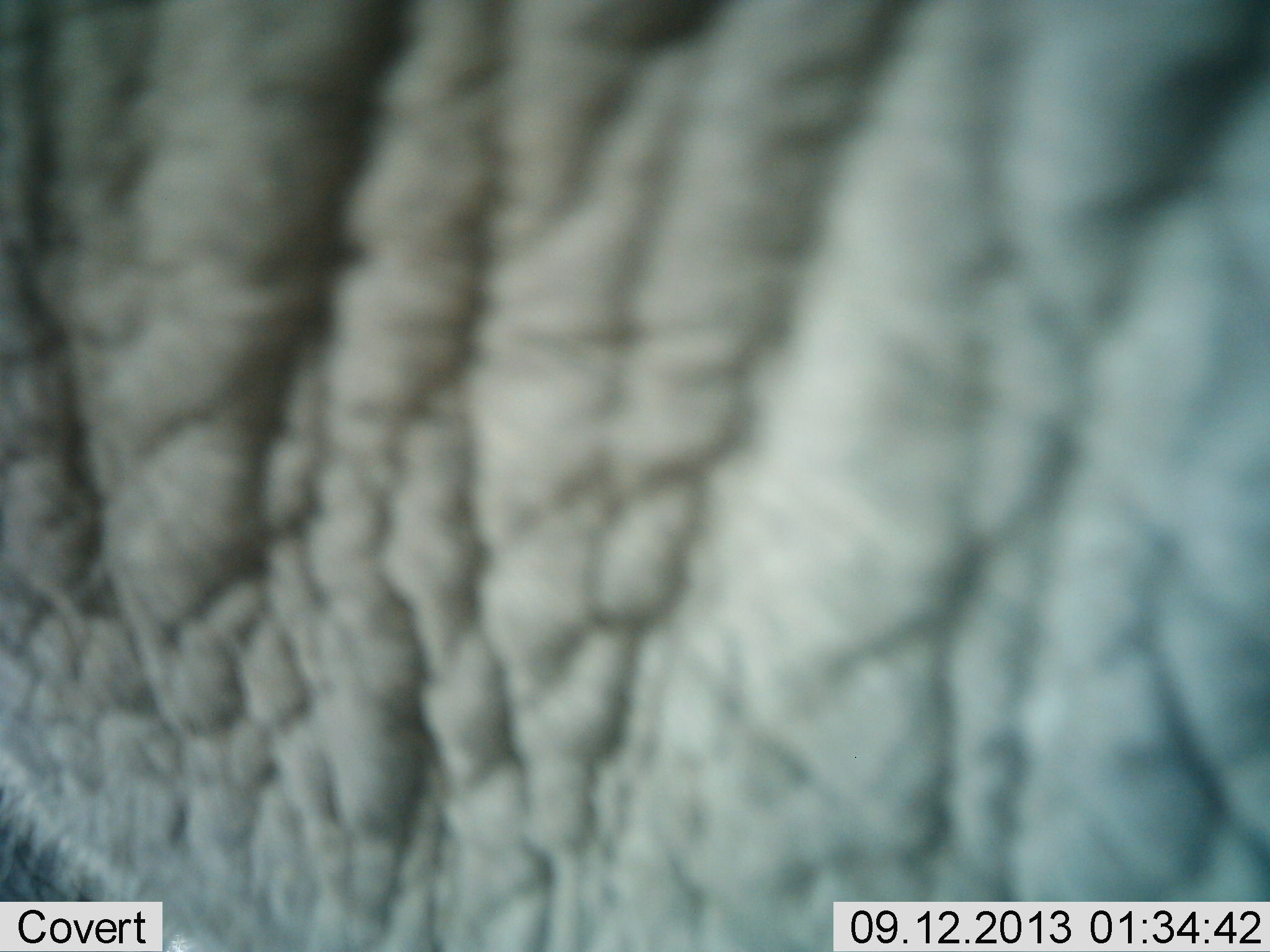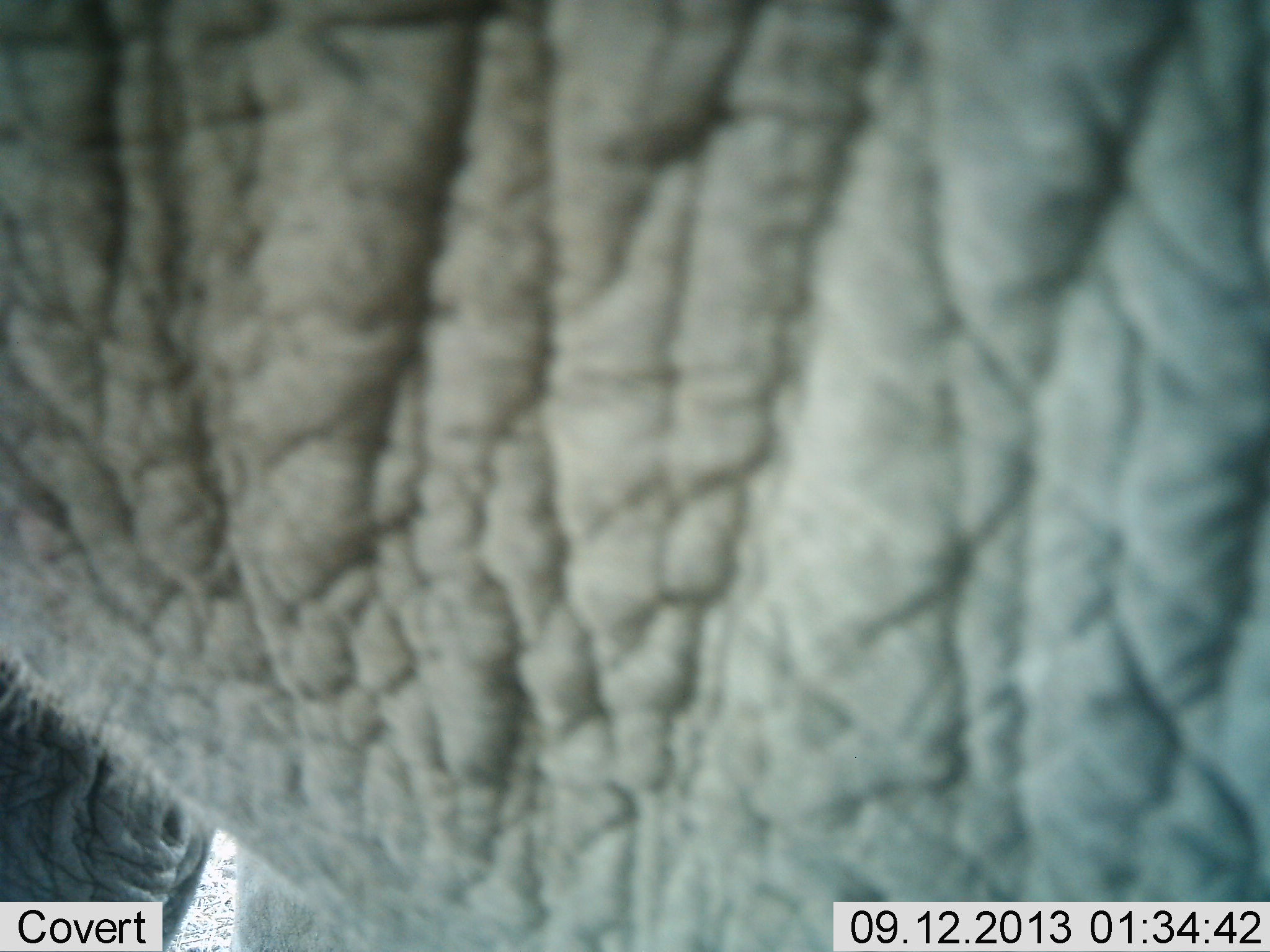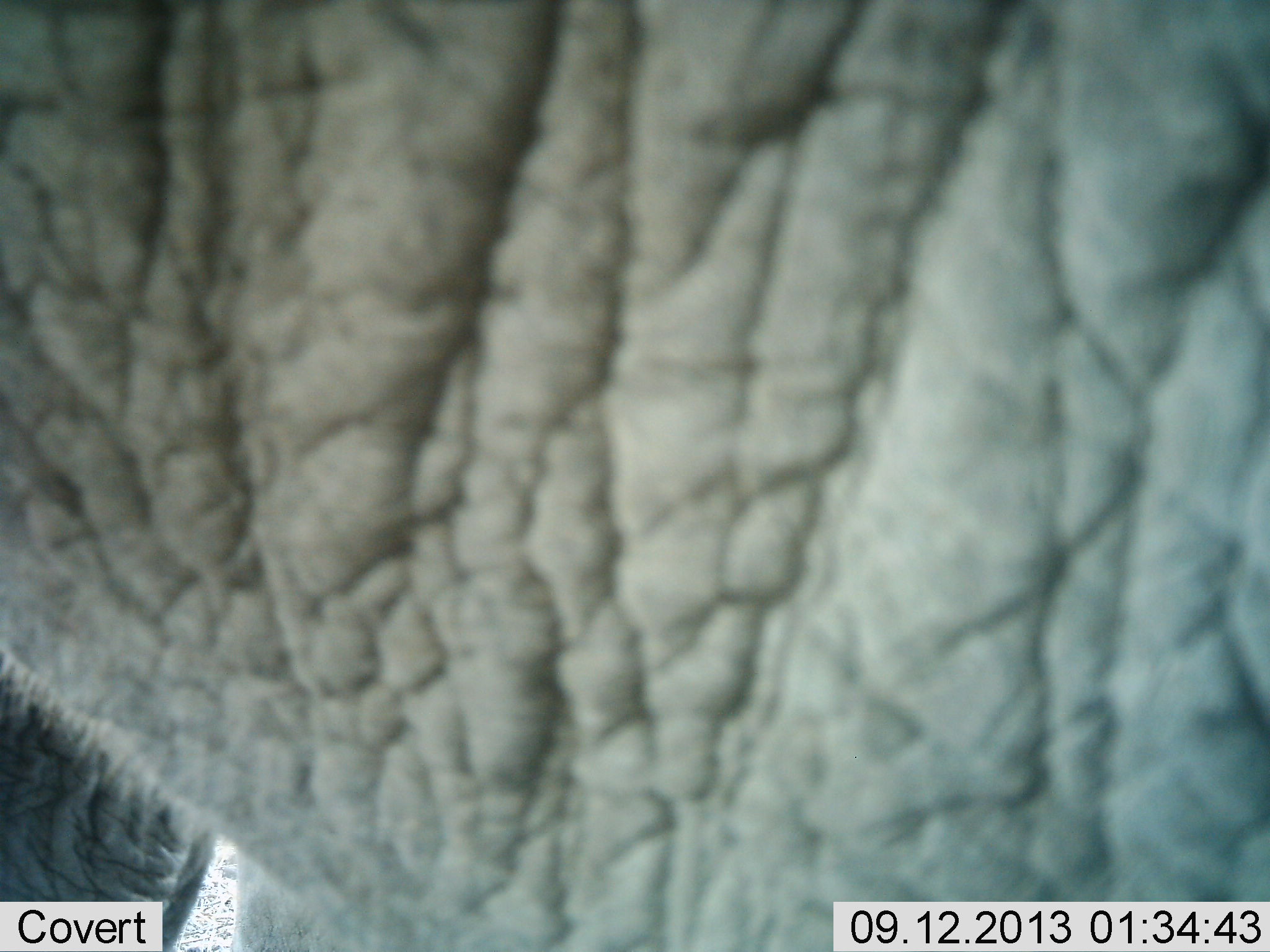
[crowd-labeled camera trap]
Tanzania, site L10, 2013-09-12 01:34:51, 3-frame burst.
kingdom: Animalia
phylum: Chordata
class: Mammalia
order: Proboscidea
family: Elephantidae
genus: Loxodonta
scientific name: Loxodonta africana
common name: african bush elephant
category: elephant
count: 1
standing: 100%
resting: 0%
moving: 0%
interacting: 0%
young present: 0%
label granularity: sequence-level